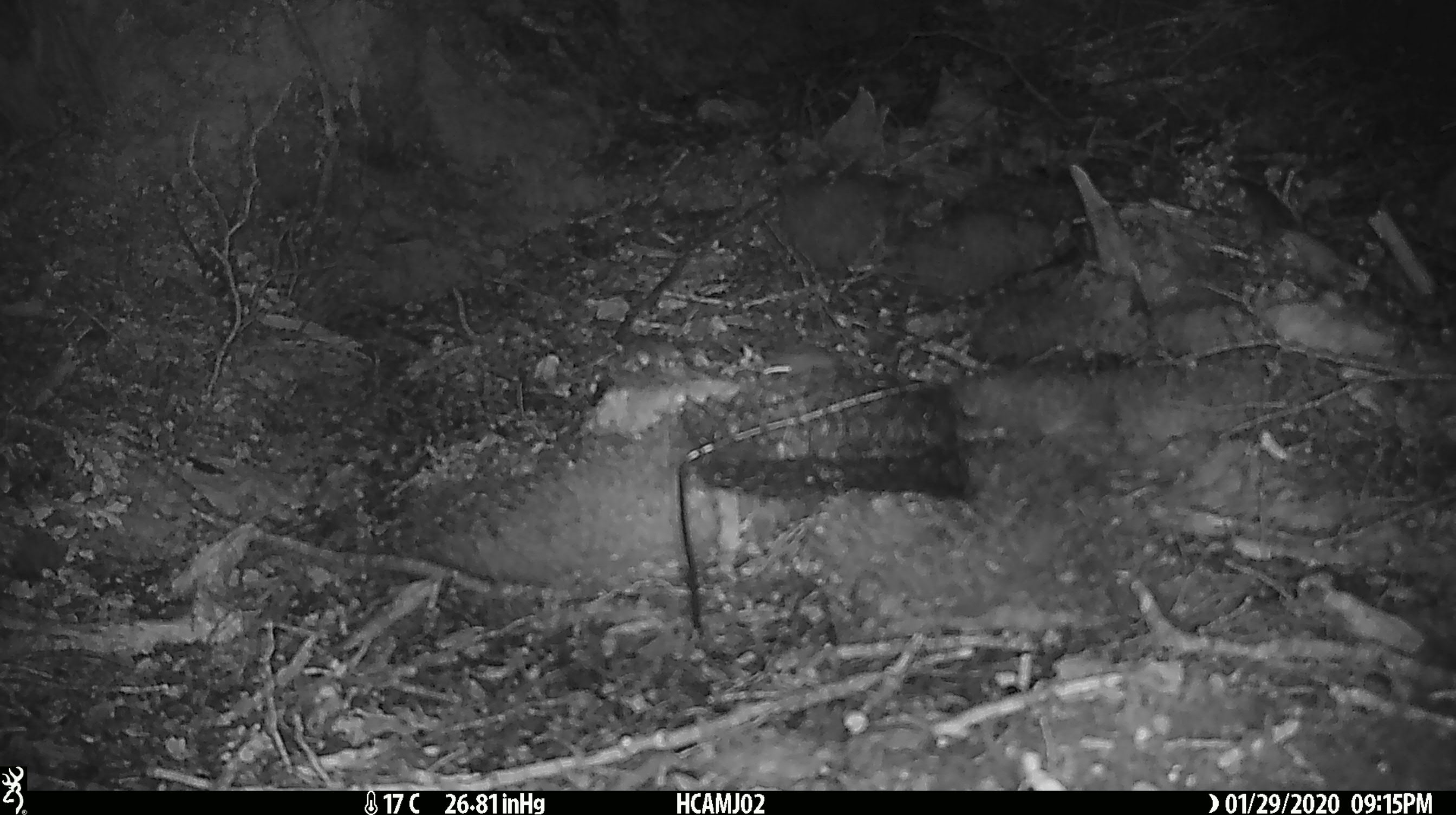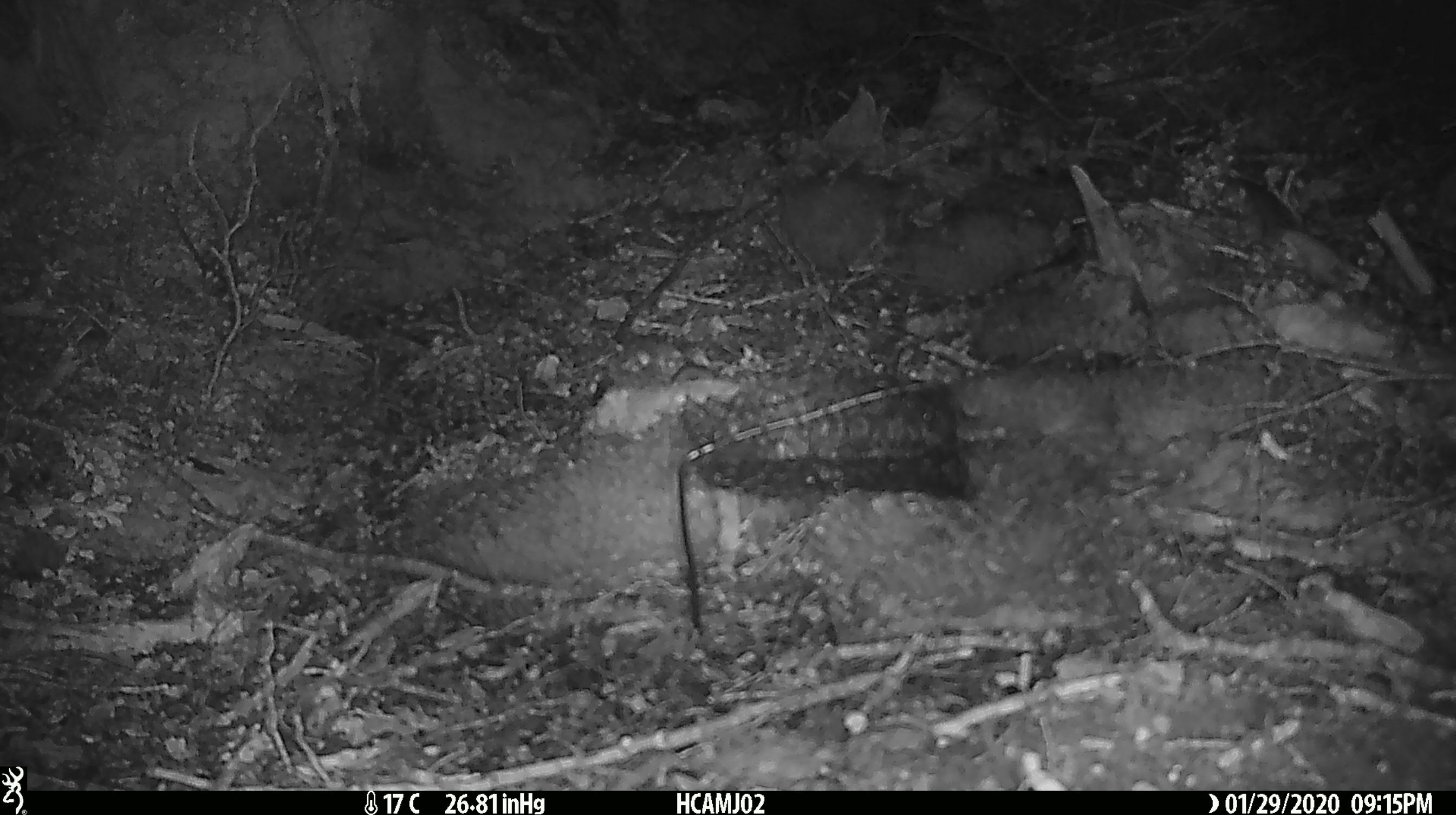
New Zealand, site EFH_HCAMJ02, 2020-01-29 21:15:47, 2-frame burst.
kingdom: Animalia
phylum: Chordata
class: Mammalia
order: Rodentia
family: Muridae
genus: Mus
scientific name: Mus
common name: mouse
Mouse (Mus).